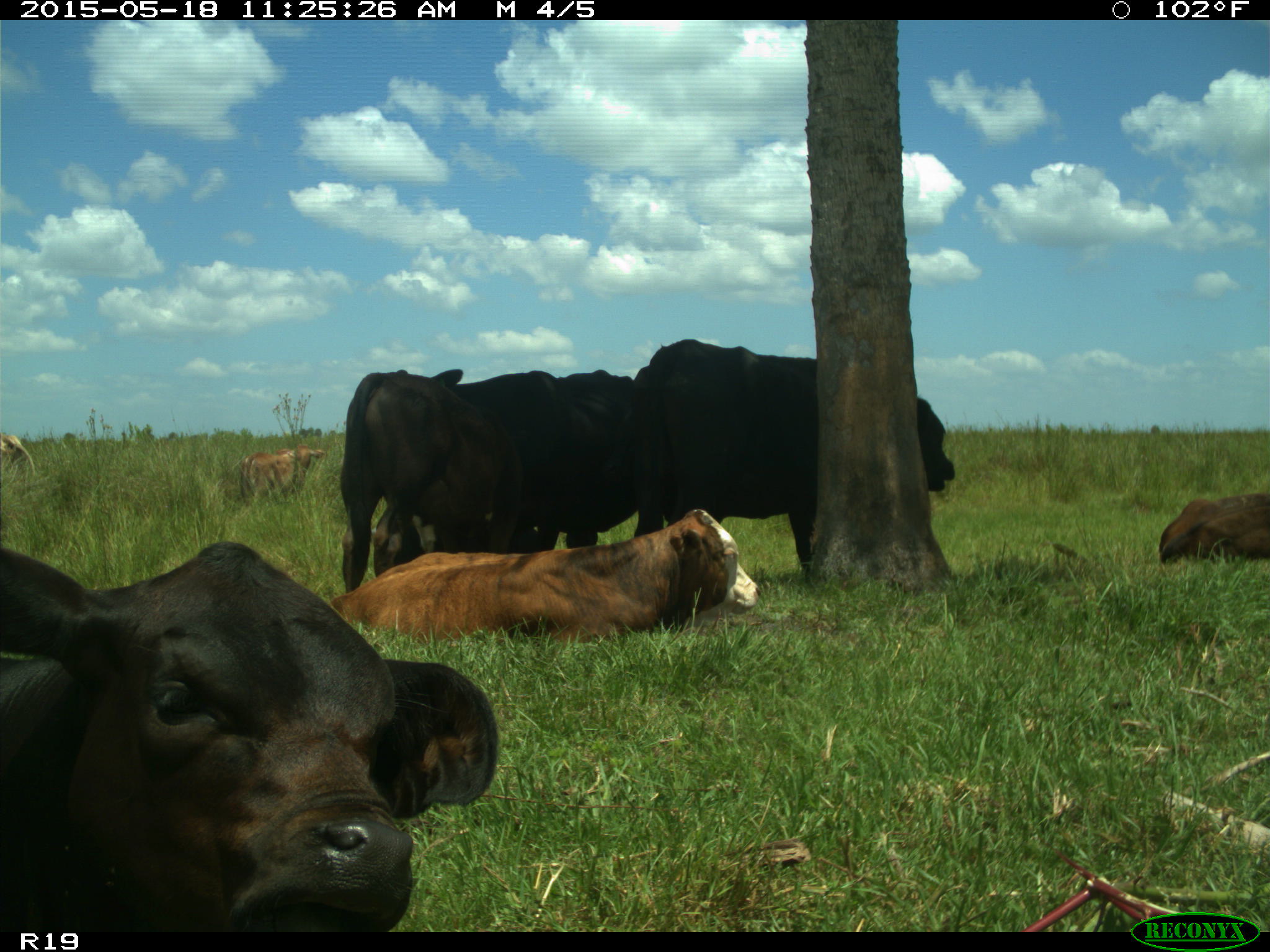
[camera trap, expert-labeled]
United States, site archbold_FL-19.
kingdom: Animalia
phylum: Chordata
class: Mammalia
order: Artiodactyla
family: Bovidae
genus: Bos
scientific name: Bos taurus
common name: domestic cow